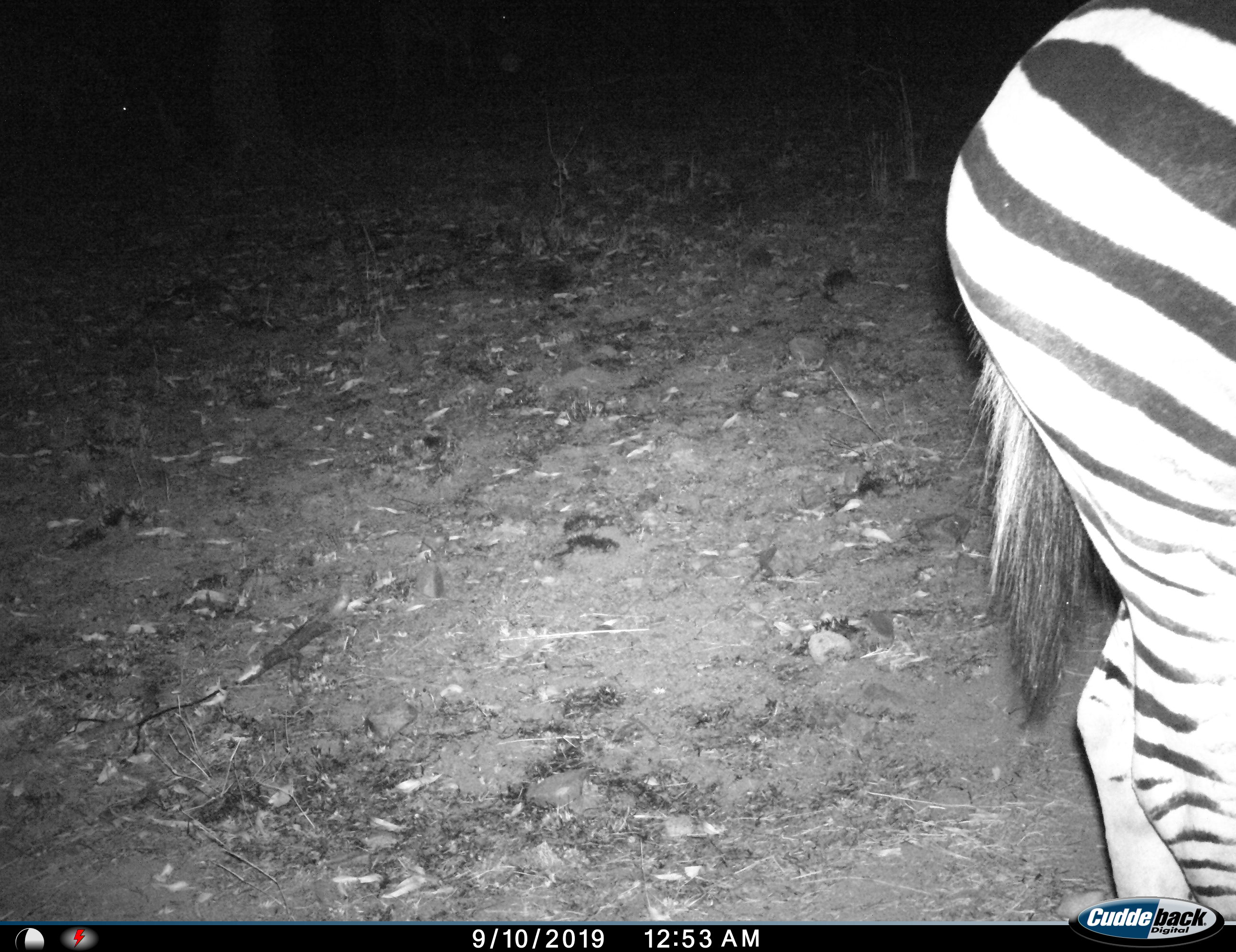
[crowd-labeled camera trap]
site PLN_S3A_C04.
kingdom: Animalia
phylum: Chordata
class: Mammalia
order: Perissodactyla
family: Equidae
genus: Equus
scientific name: Equus quagga burchellii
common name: burchell's zebra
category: zebraburchells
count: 1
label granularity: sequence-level